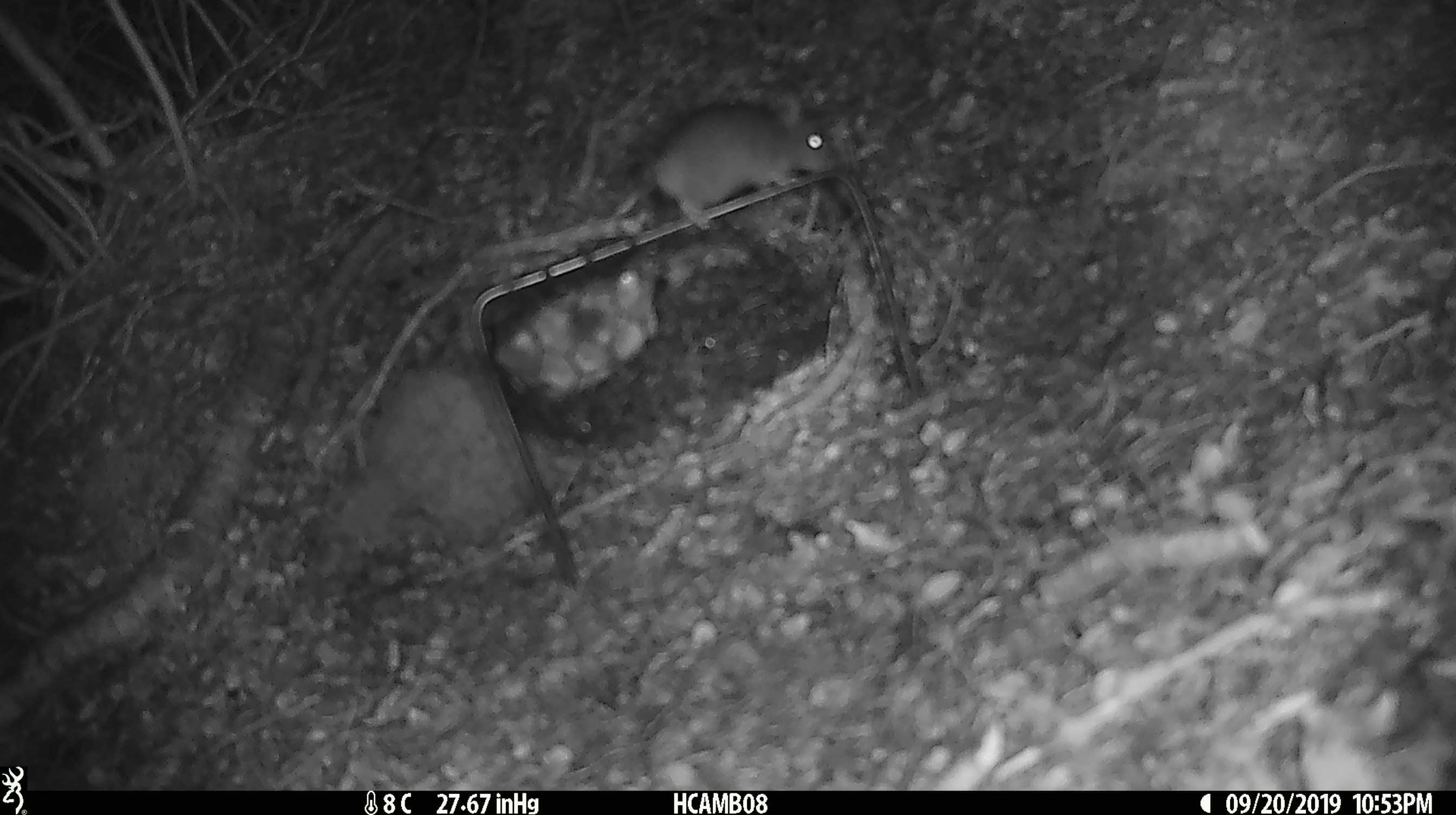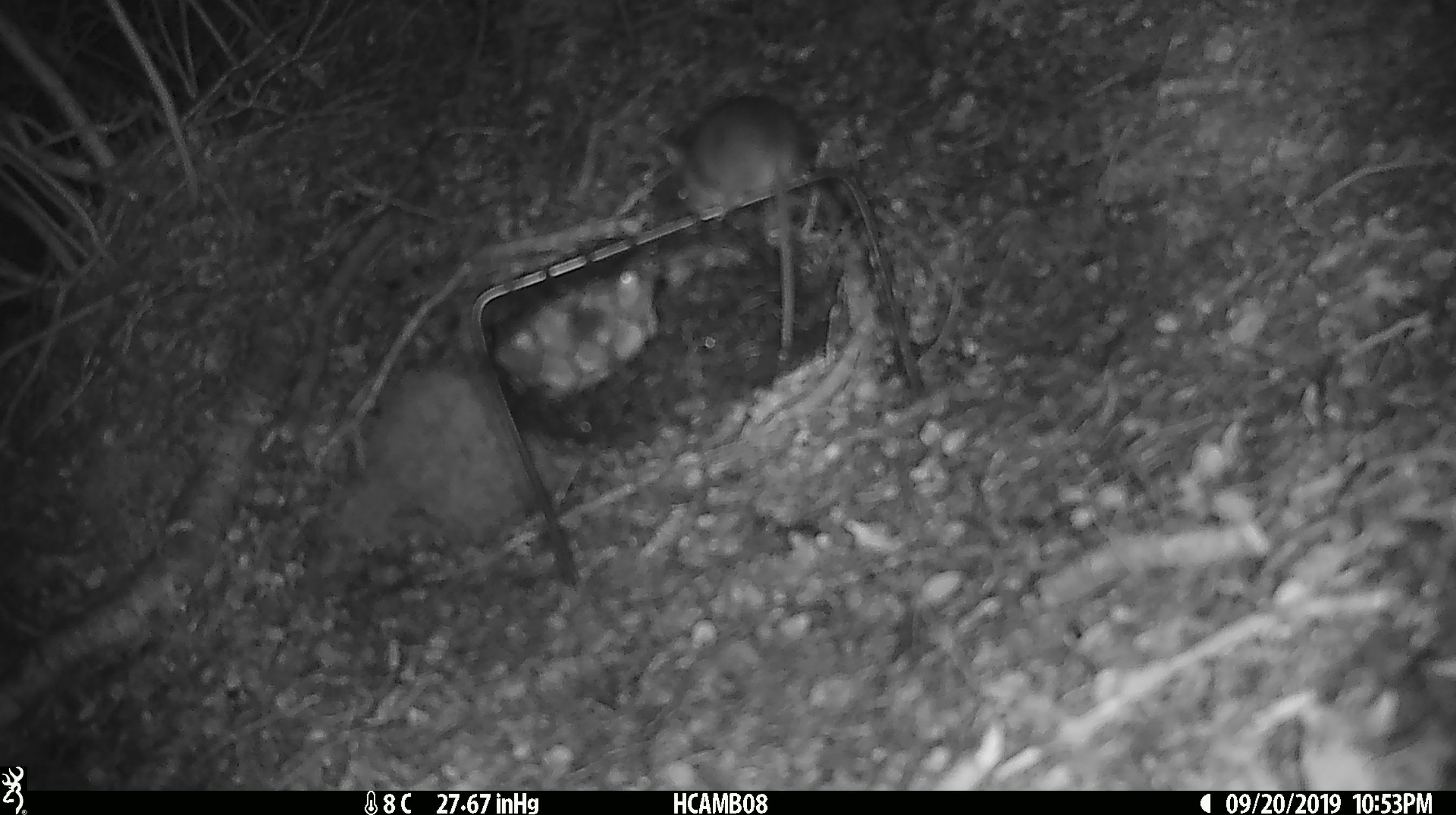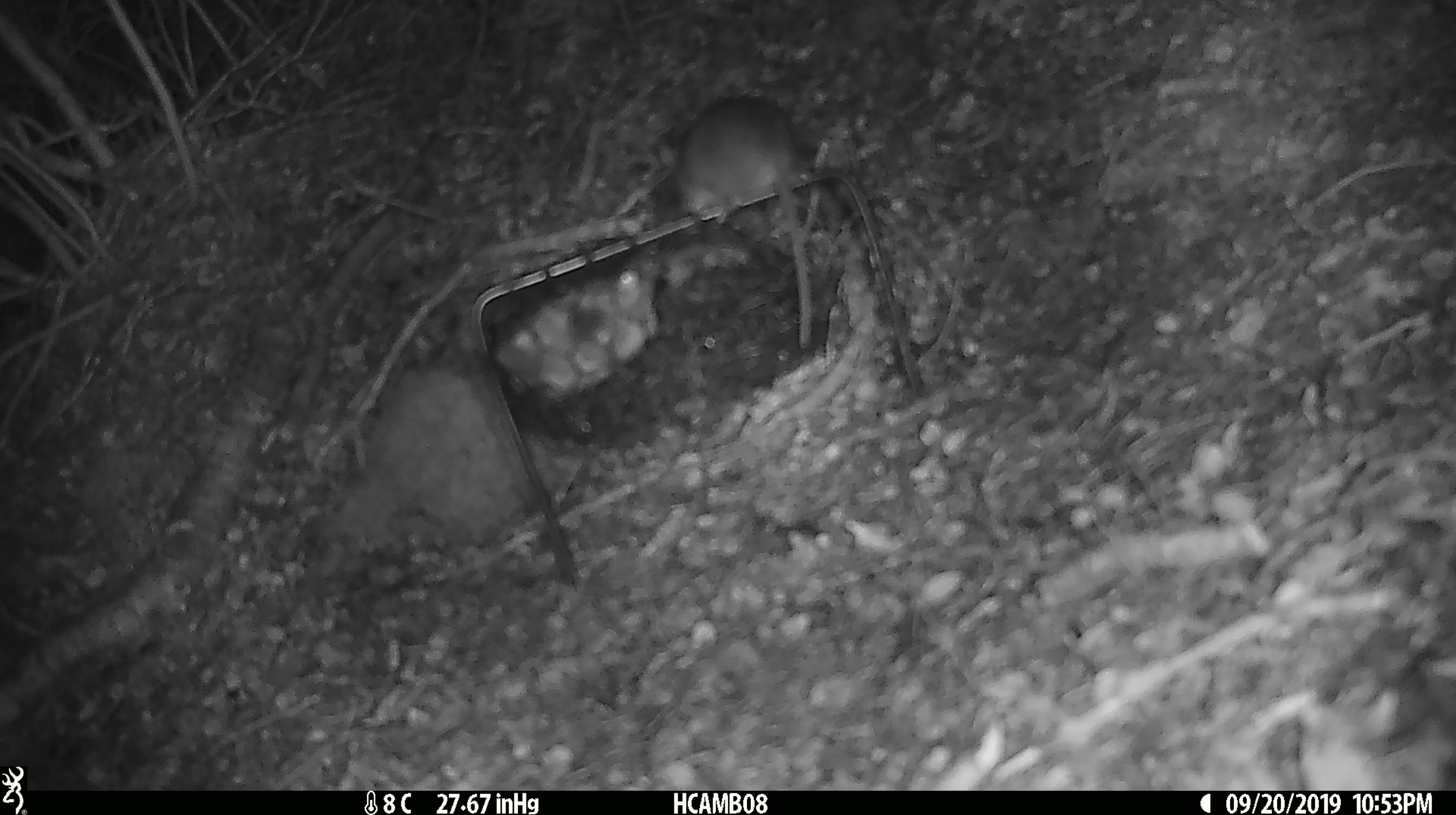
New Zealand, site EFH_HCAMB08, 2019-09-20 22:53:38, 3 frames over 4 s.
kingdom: Animalia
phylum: Chordata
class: Mammalia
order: Rodentia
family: Muridae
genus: Mus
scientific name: Mus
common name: mouse